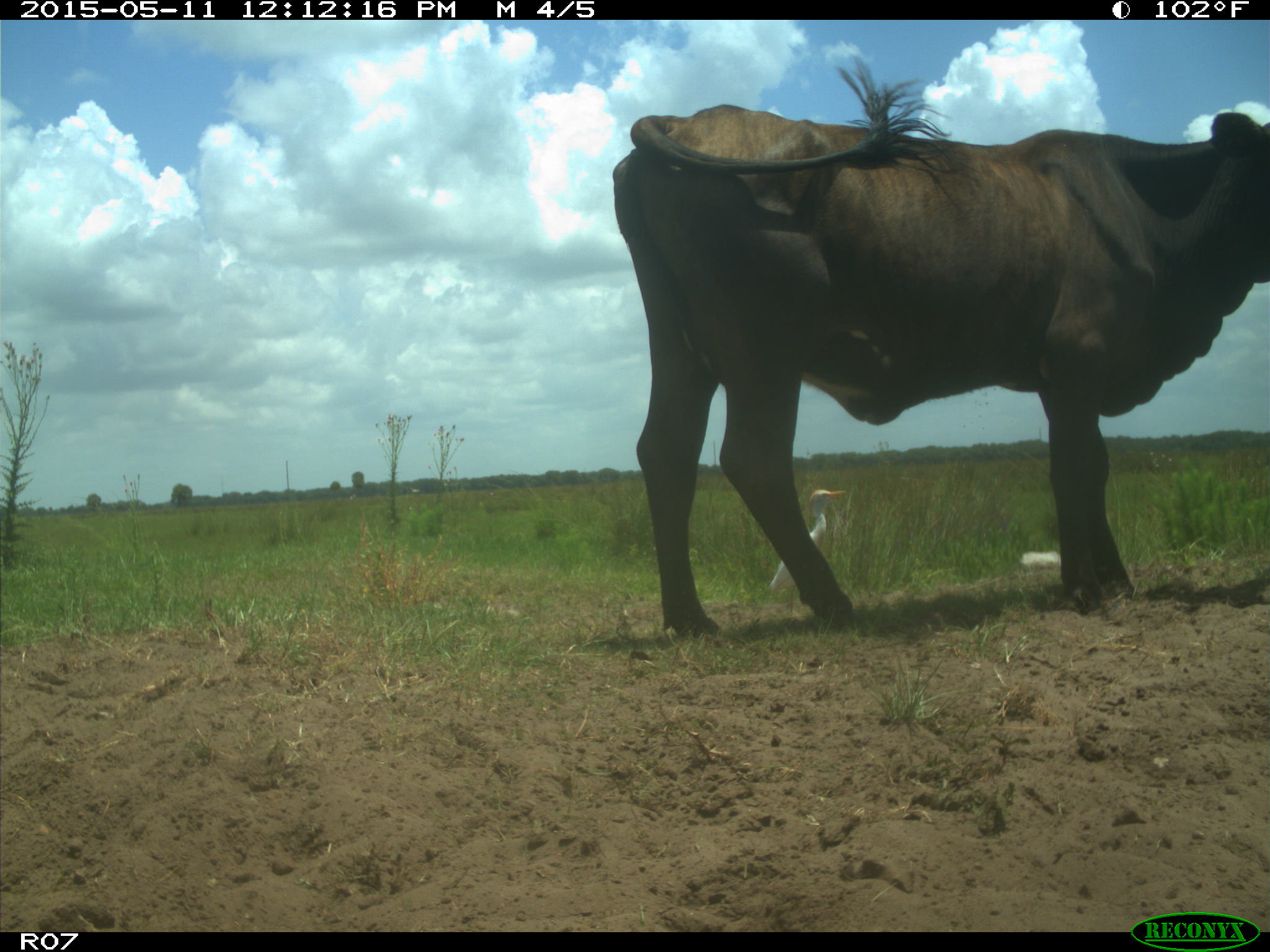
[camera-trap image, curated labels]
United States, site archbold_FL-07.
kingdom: Animalia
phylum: Chordata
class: Mammalia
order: Artiodactyla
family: Bovidae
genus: Bos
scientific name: Bos taurus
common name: domestic cow